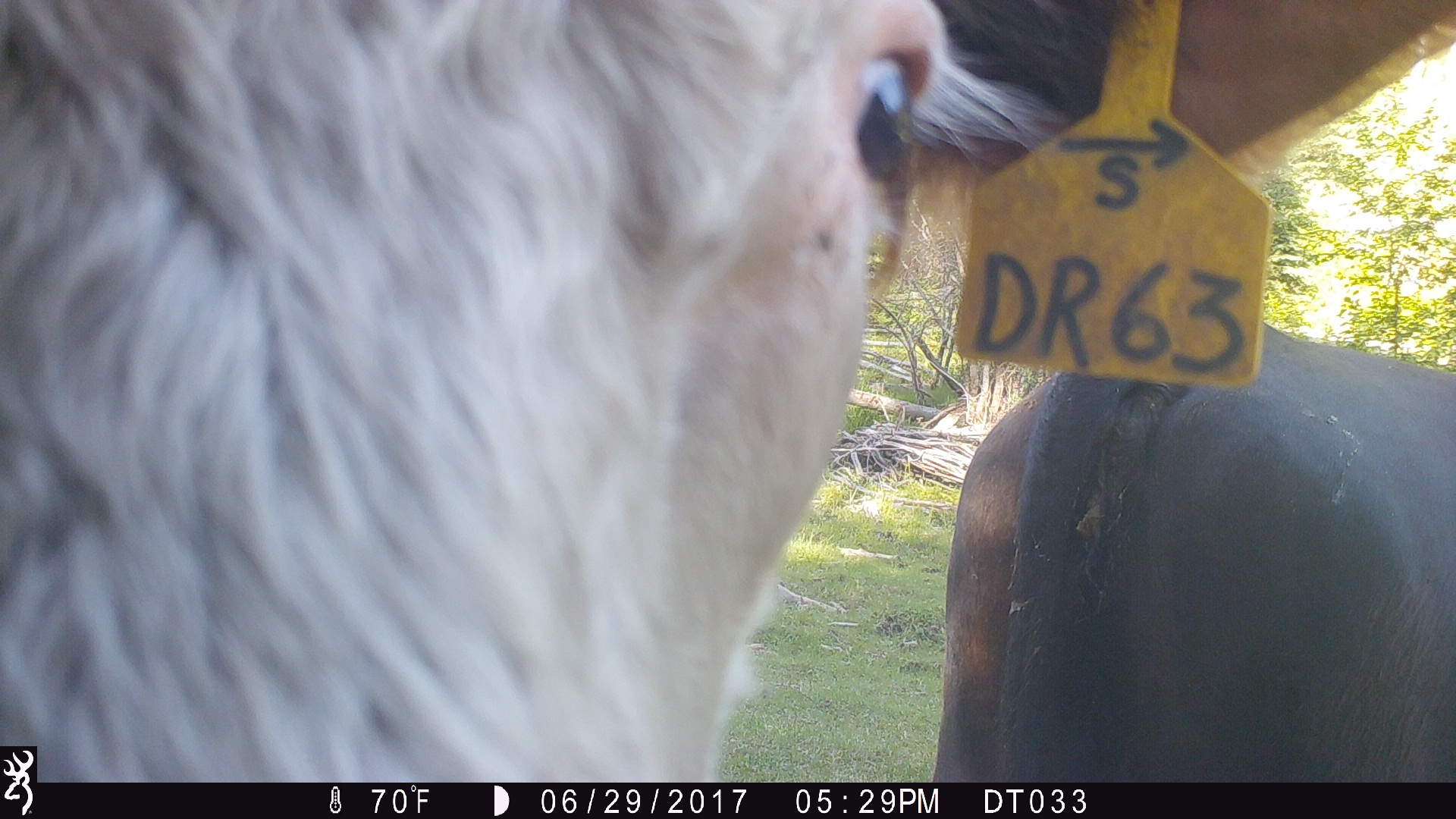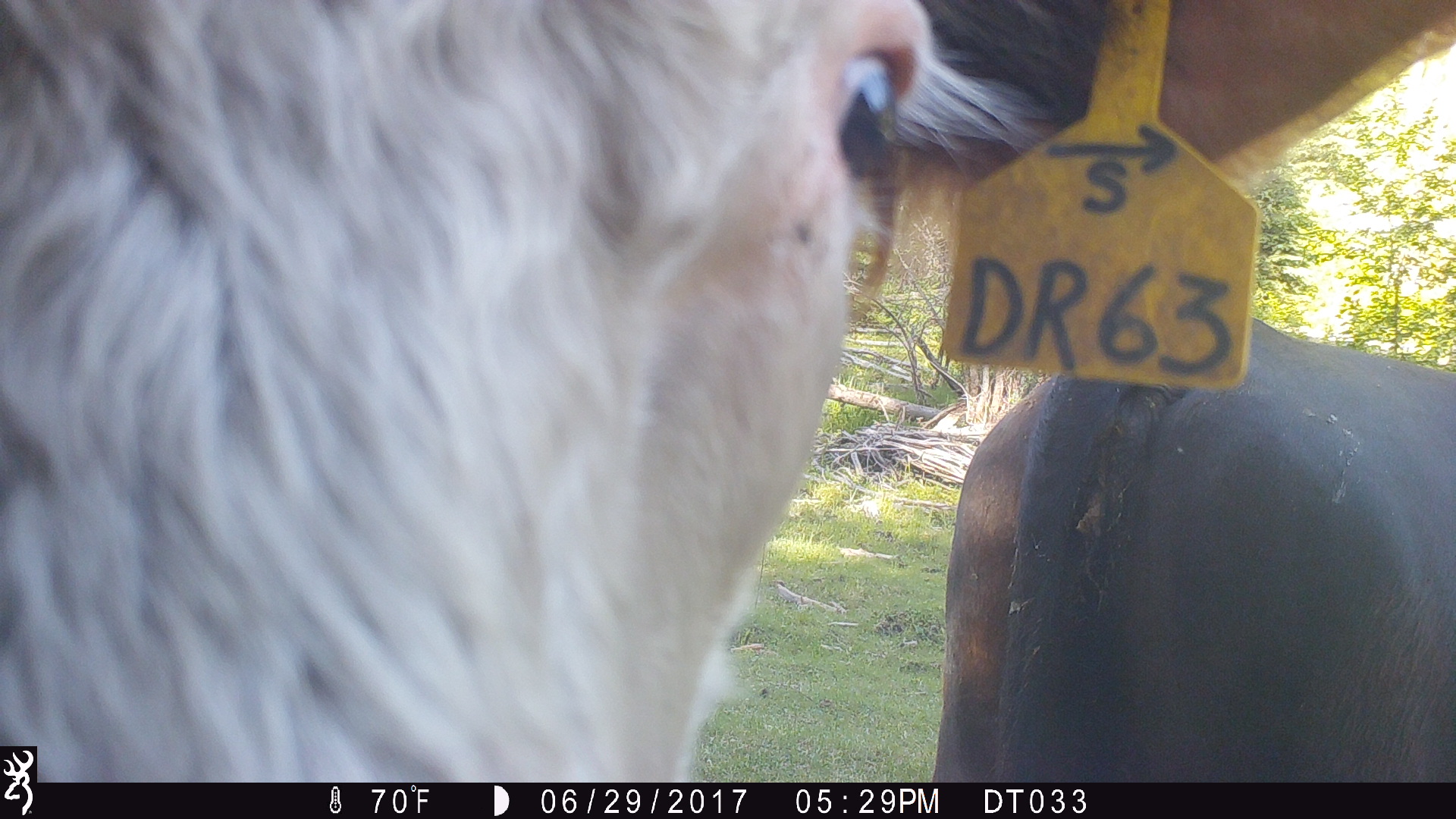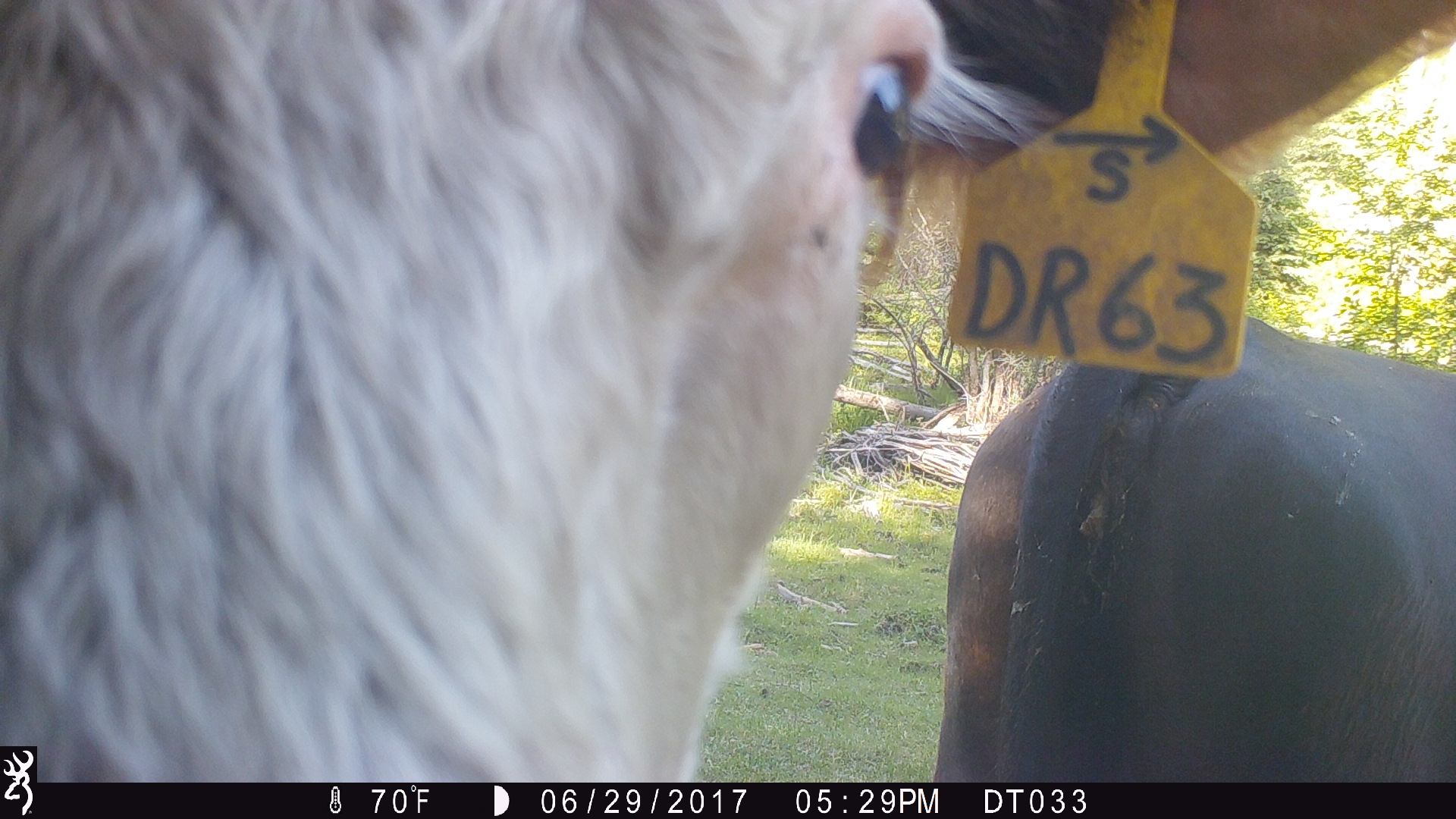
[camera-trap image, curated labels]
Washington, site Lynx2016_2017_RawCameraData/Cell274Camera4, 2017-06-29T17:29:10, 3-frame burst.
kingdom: Animalia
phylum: Chordata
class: Mammalia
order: Artiodactyla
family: Bovidae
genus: Bos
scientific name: Bos taurus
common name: domestic cattle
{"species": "domestic cattle (Bos taurus)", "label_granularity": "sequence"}